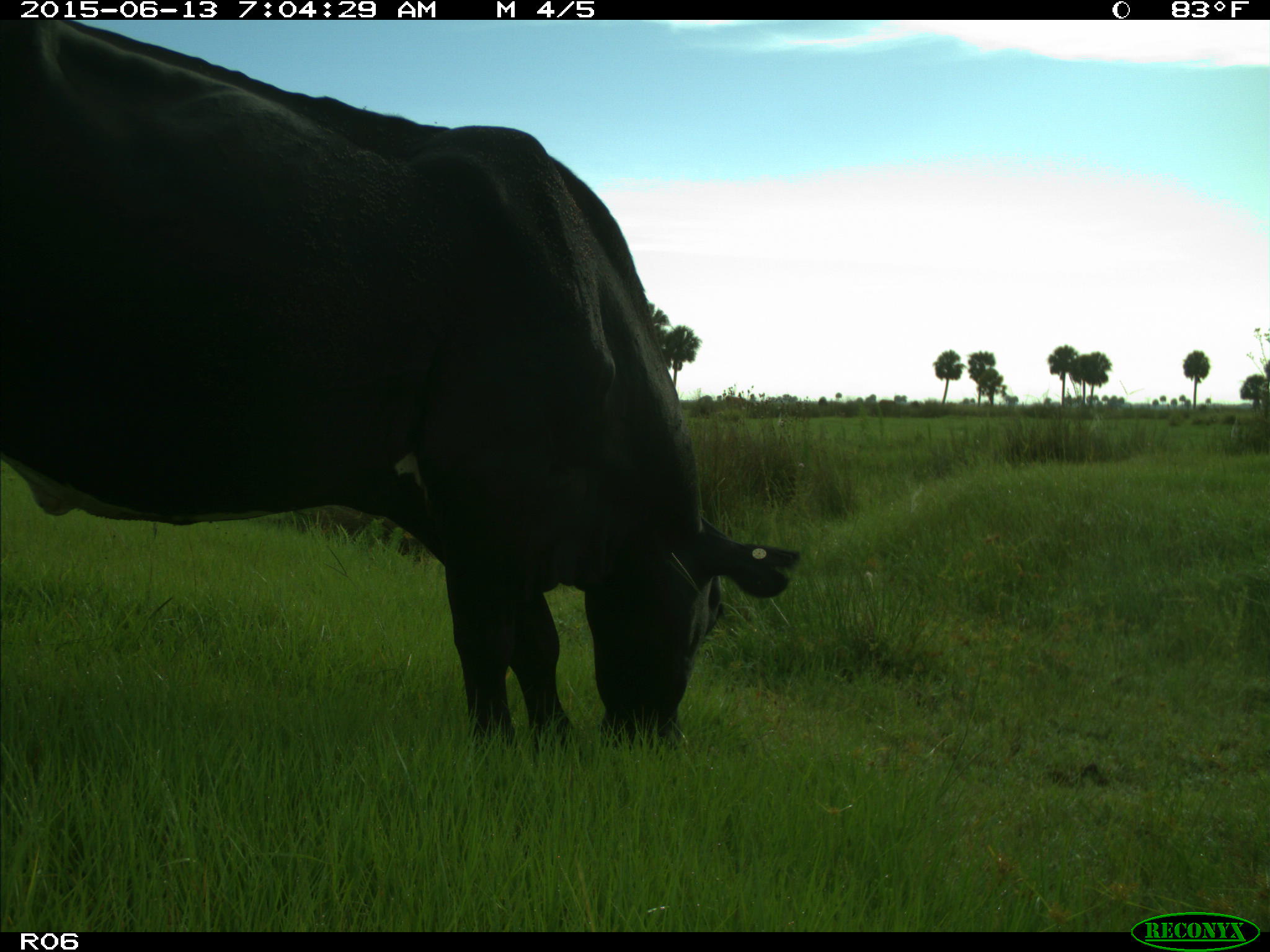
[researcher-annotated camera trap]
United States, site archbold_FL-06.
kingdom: Animalia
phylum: Chordata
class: Mammalia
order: Artiodactyla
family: Bovidae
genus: Bos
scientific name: Bos taurus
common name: domestic cow